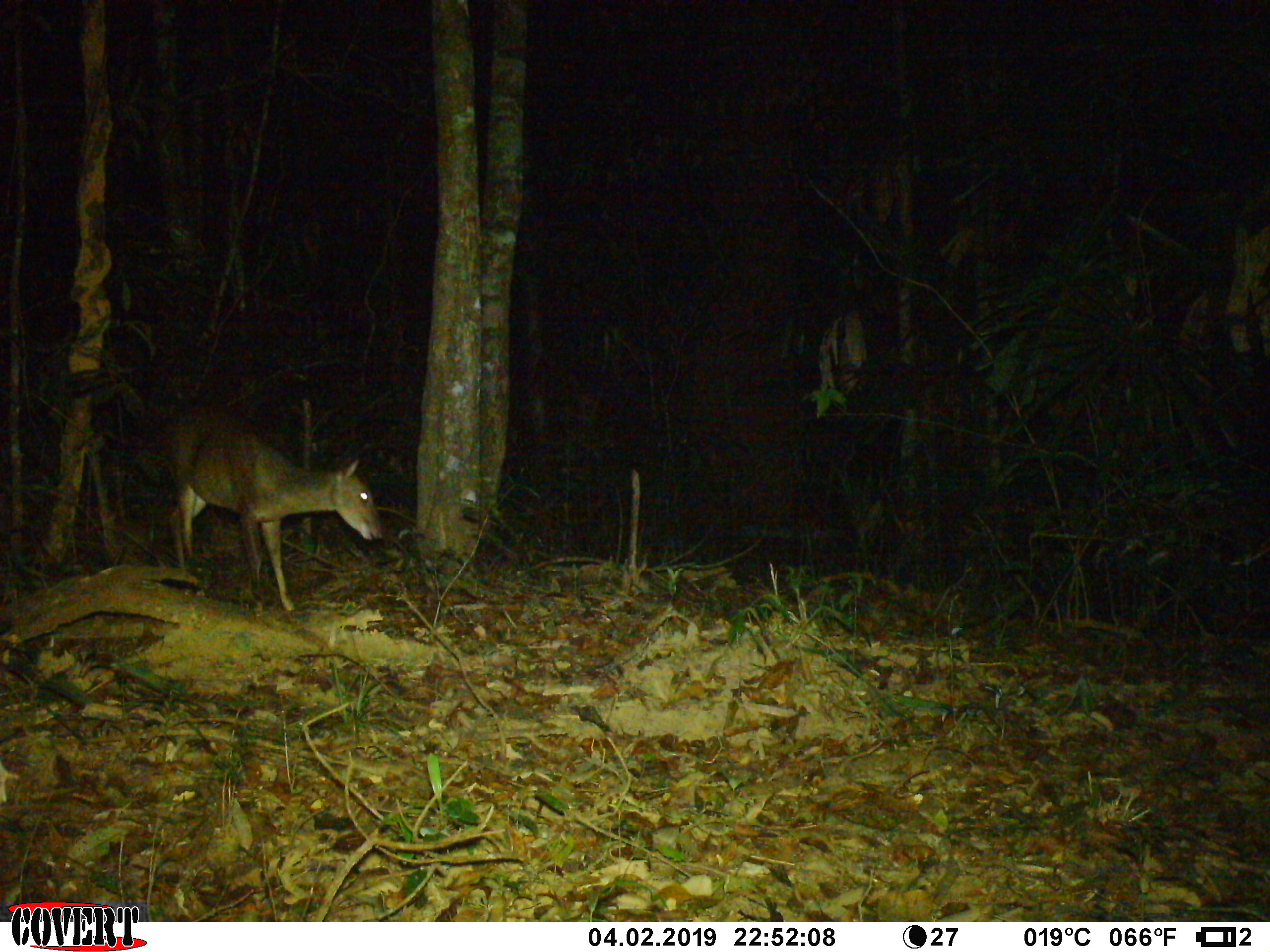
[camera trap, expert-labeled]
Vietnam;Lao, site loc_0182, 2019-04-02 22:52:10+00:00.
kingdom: Animalia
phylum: Chordata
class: Mammalia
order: Artiodactyla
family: Cervidae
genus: Muntiacus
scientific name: Muntiacus vuquangensis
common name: large-antlered muntjac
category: large antlered muntjac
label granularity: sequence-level